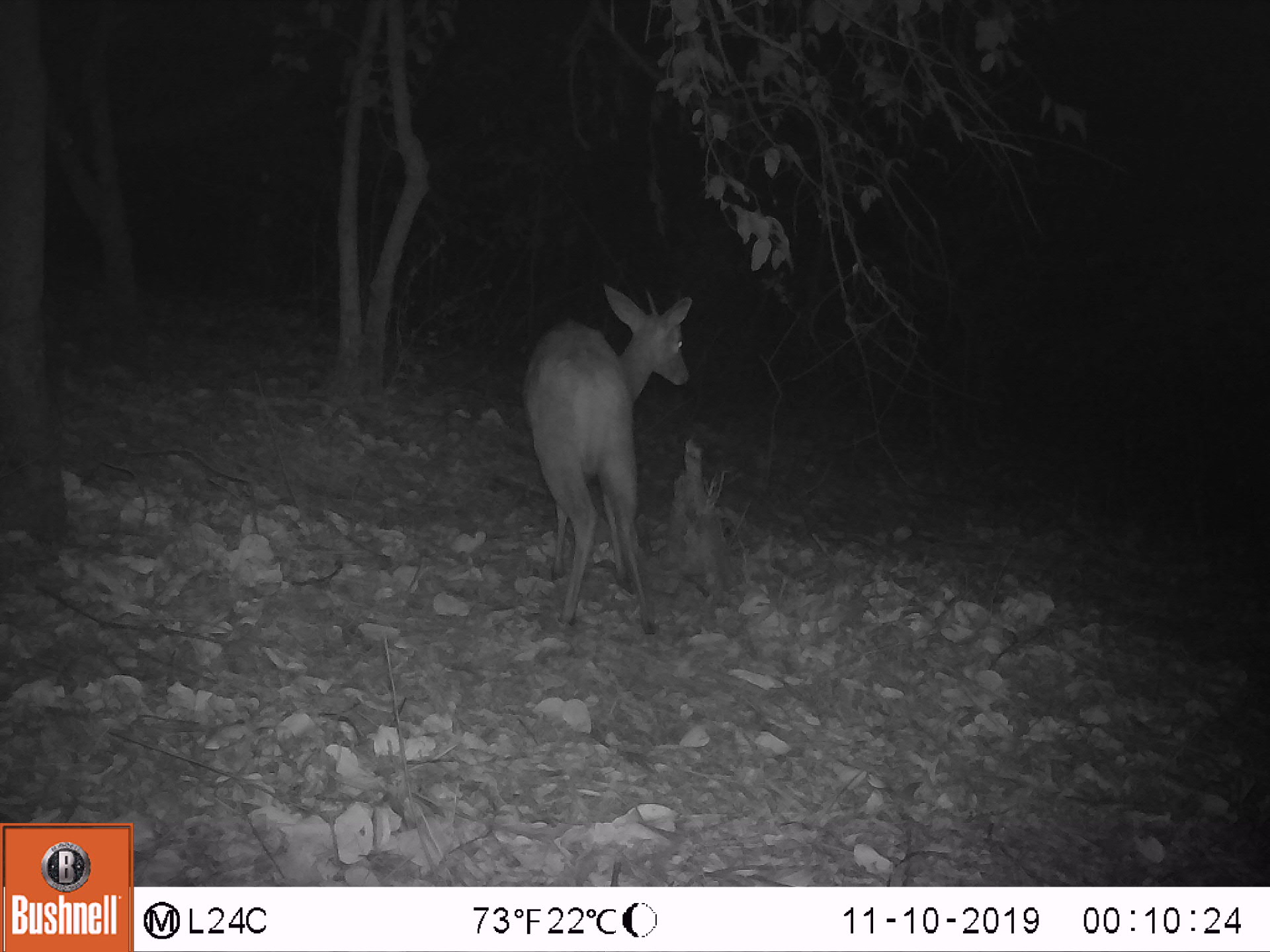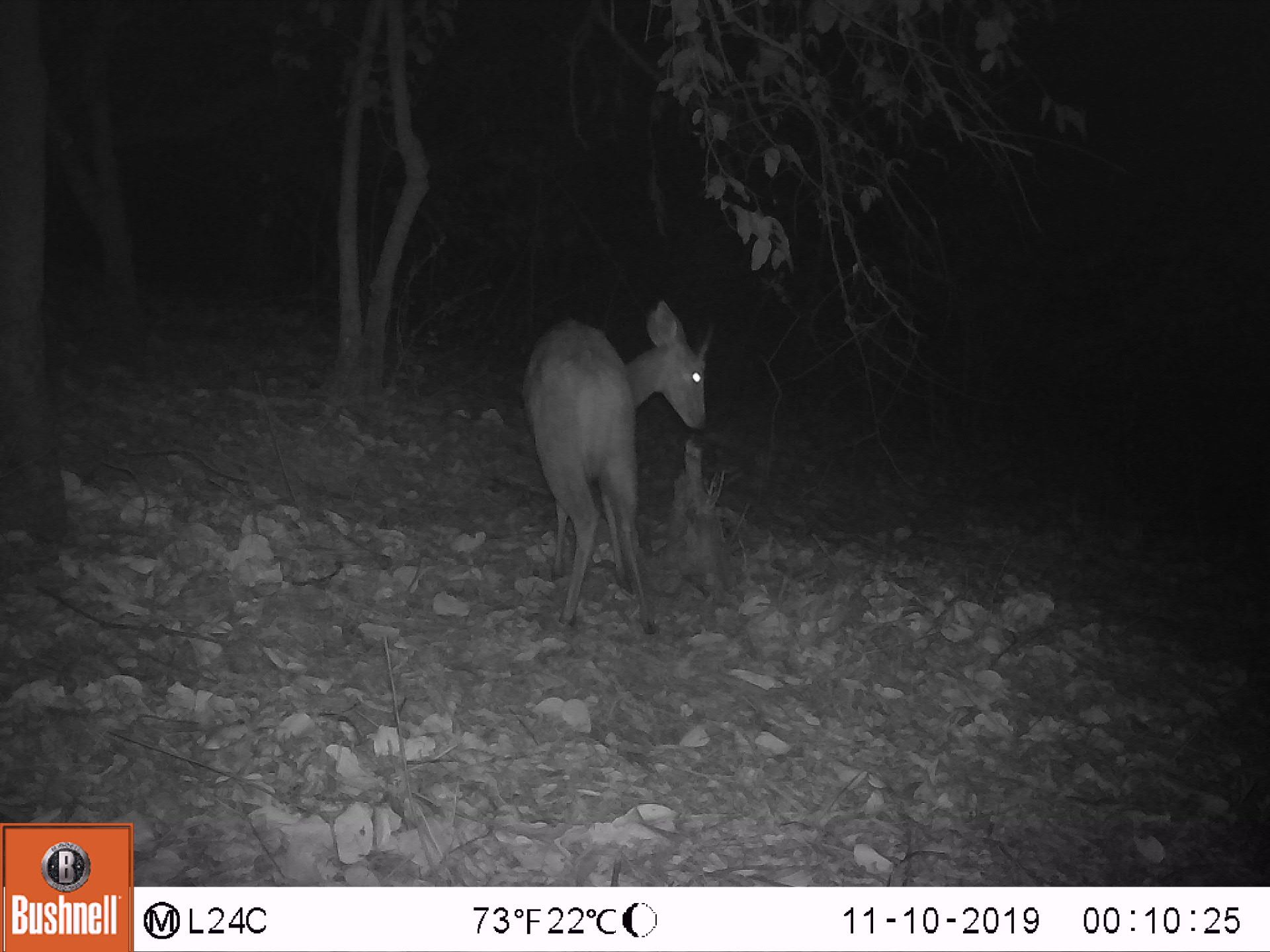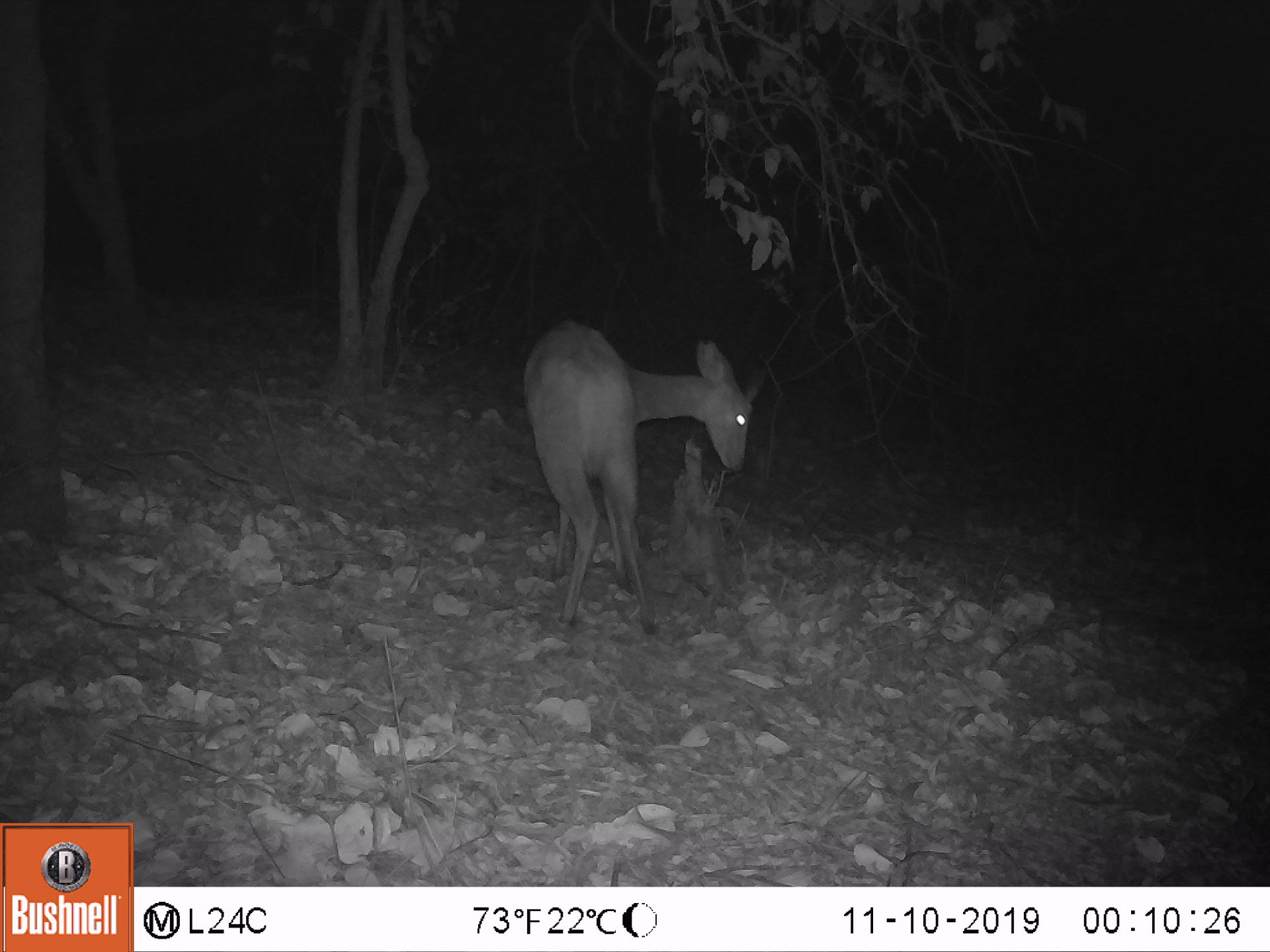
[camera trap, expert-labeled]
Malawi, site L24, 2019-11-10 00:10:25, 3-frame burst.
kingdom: Animalia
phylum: Chordata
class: Mammalia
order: Artiodactyla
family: Bovidae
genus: Tragelaphus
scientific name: Tragelaphus sylvaticus sylvaticus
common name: cape bushbuck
Cape bushbuck (Tragelaphus sylvaticus sylvaticus), count 1.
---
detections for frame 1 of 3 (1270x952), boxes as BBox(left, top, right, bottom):
cape bushbuck: BBox(518, 279, 697, 638)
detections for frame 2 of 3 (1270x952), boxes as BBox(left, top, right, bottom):
cape bushbuck: BBox(518, 293, 719, 640)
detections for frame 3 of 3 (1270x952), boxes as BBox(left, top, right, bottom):
cape bushbuck: BBox(517, 321, 770, 641)